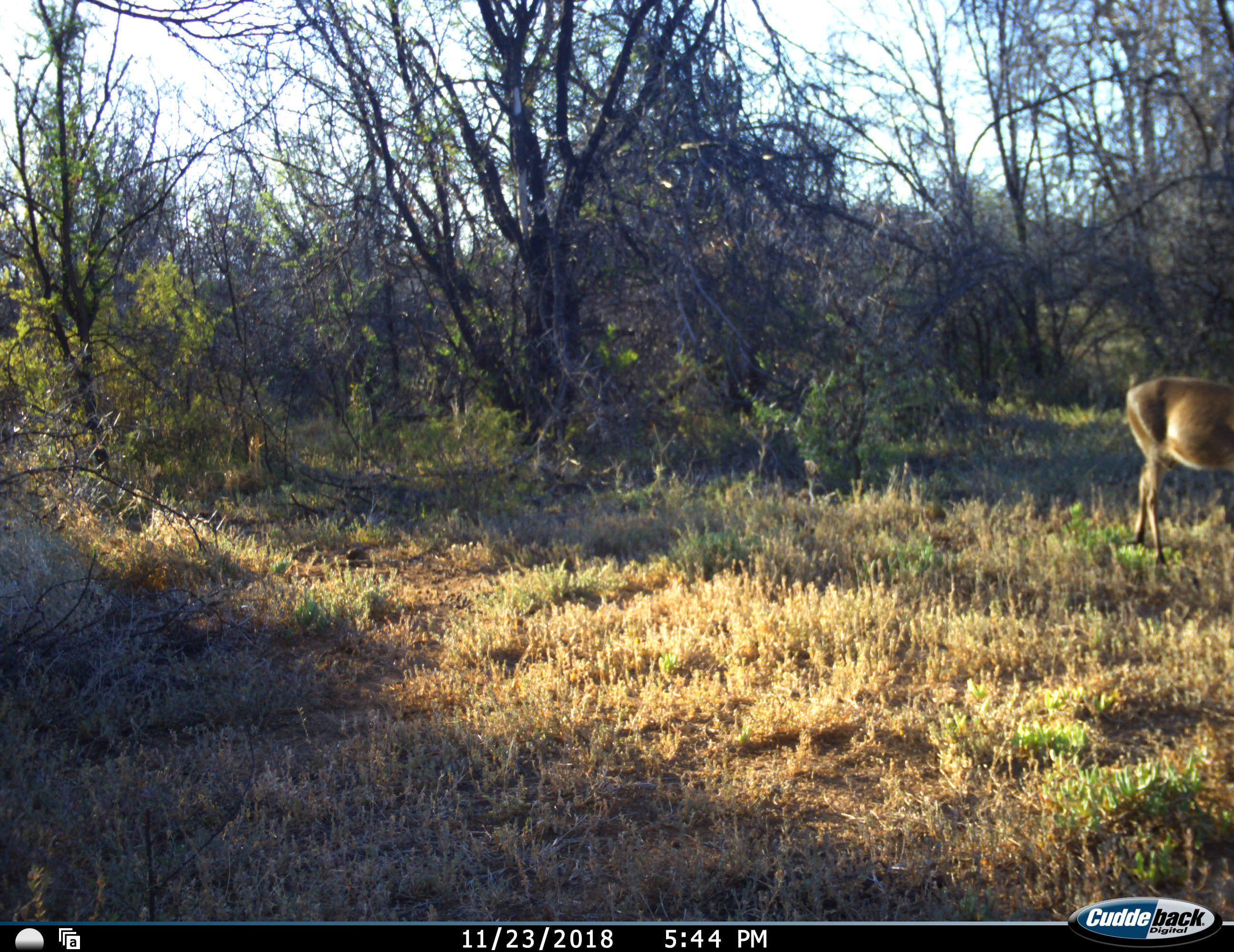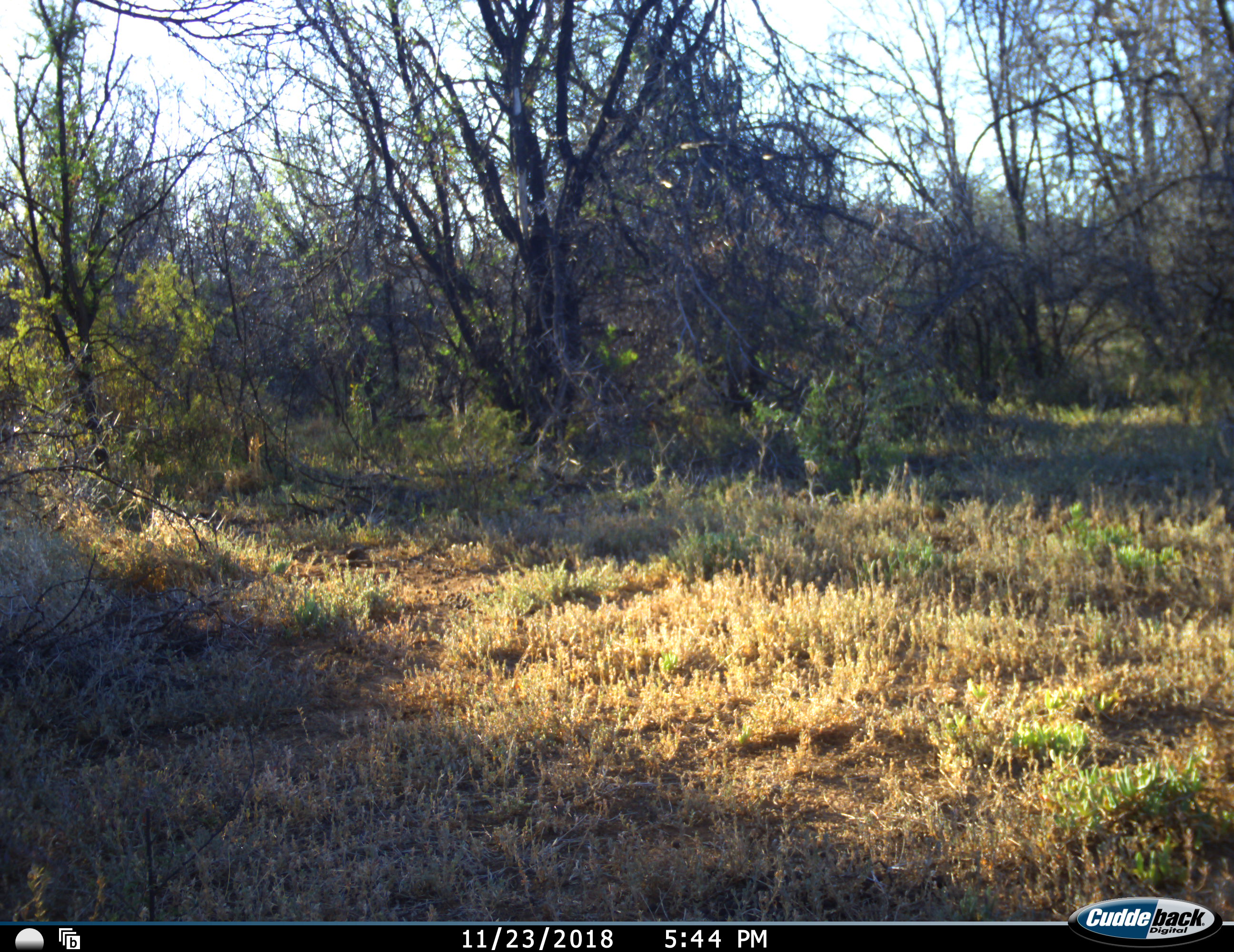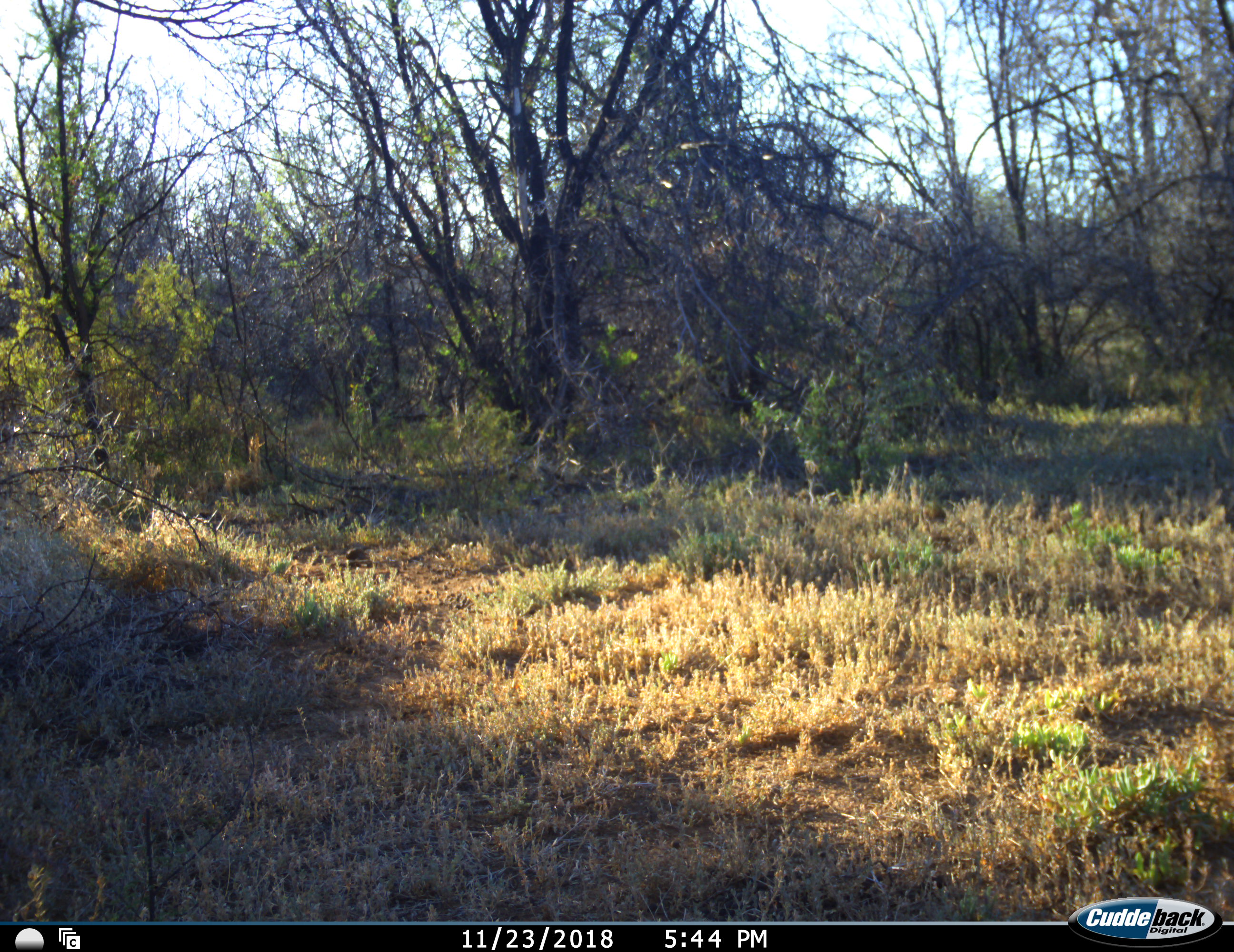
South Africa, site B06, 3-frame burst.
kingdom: Animalia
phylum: Chordata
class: Mammalia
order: Artiodactyla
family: Bovidae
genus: Sylvicapra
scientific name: Sylvicapra grimmia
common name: common grey duiker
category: duikercommongrey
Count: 1.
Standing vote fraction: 14%.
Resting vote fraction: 0%.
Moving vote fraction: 100%.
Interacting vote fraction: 0%.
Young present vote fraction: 0%.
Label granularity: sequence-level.